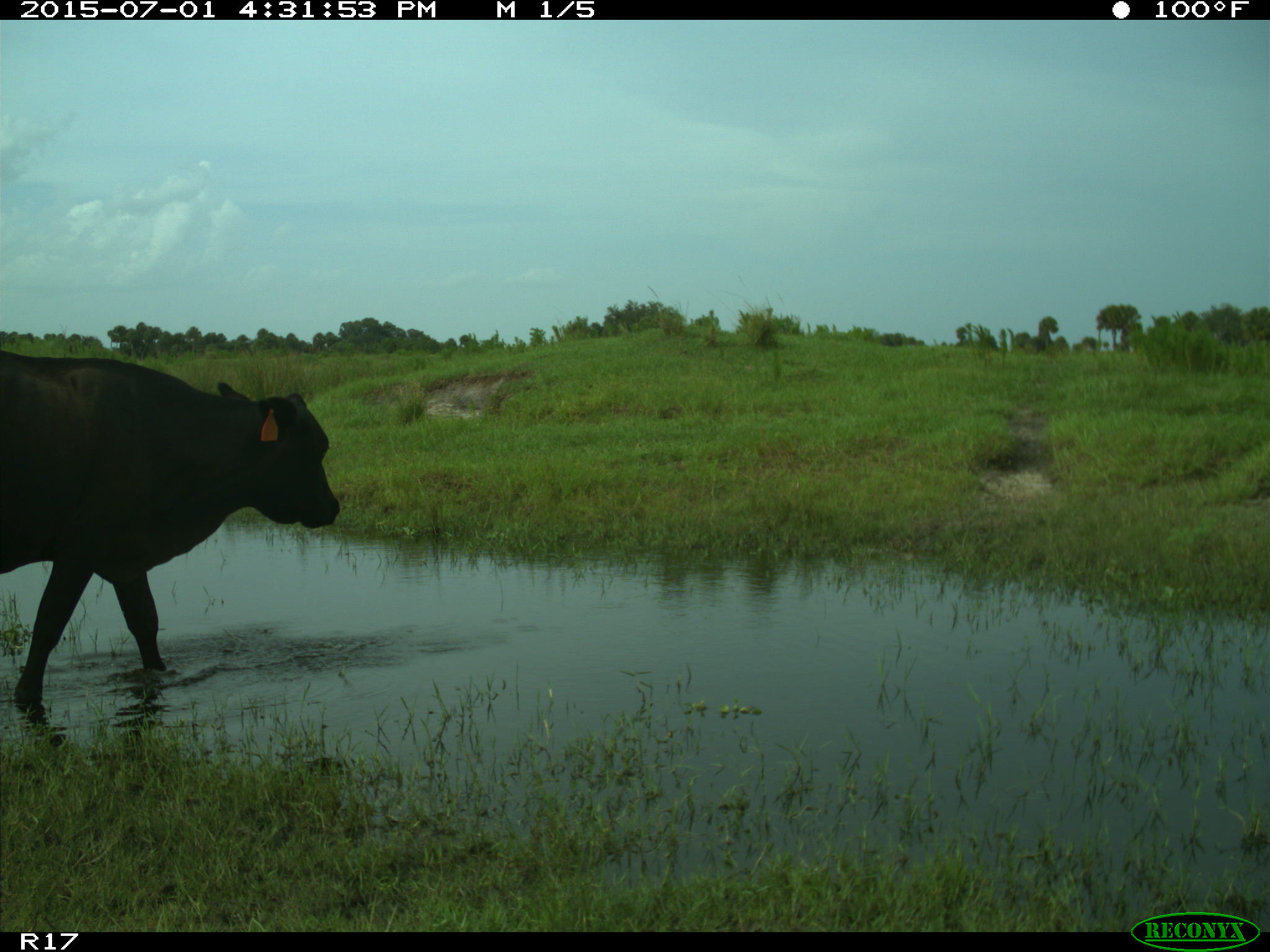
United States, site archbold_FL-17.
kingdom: Animalia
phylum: Chordata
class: Mammalia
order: Artiodactyla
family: Bovidae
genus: Bos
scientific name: Bos taurus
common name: domestic cow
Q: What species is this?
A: Bos taurus (domestic cow).